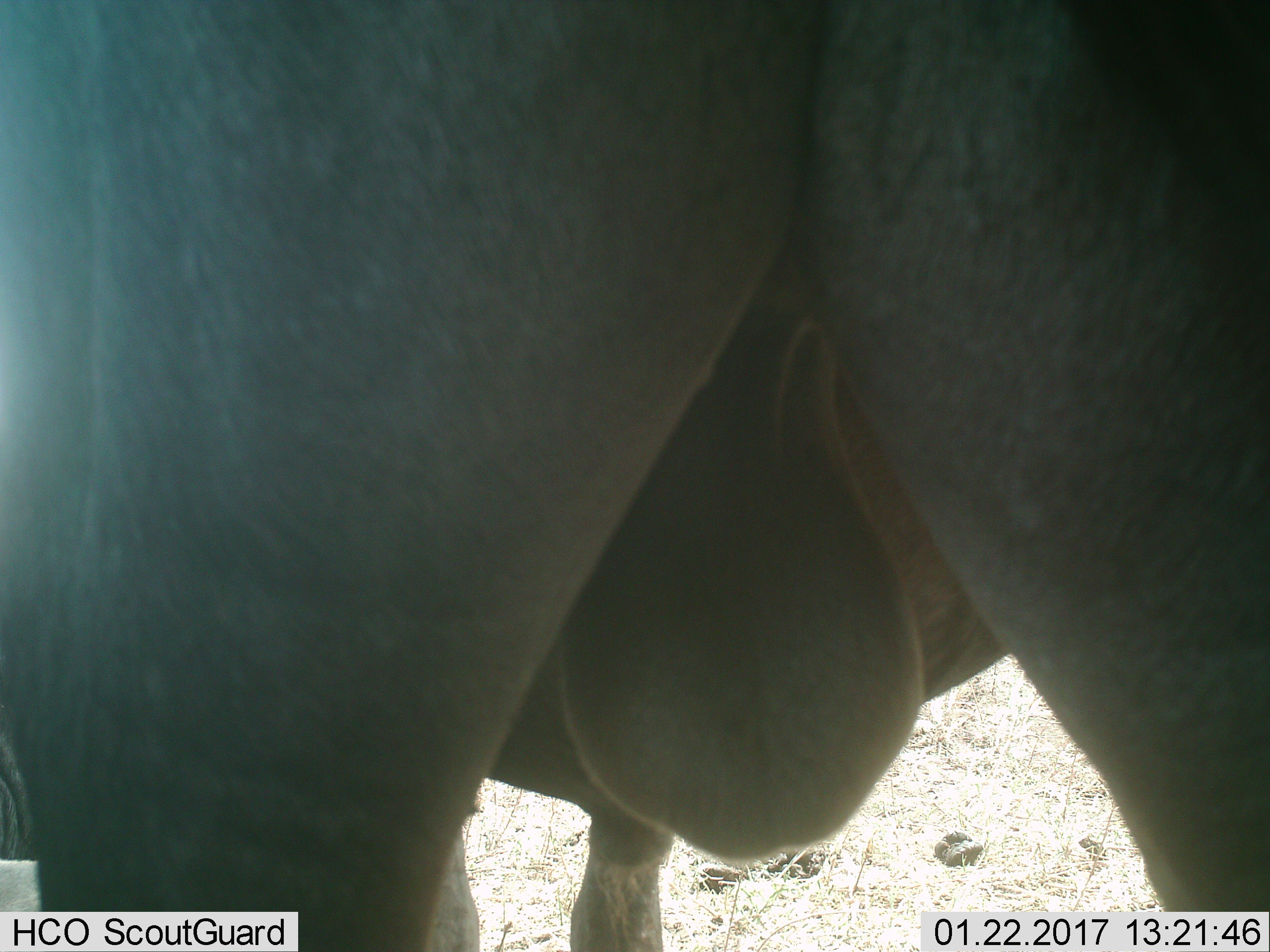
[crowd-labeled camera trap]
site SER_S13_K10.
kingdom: Animalia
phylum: Chordata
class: Mammalia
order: Artiodactyla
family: Bovidae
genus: Connochaetes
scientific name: Connochaetes taurinus taurinus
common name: blue wildebeest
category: wildebeestblue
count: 1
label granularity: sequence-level